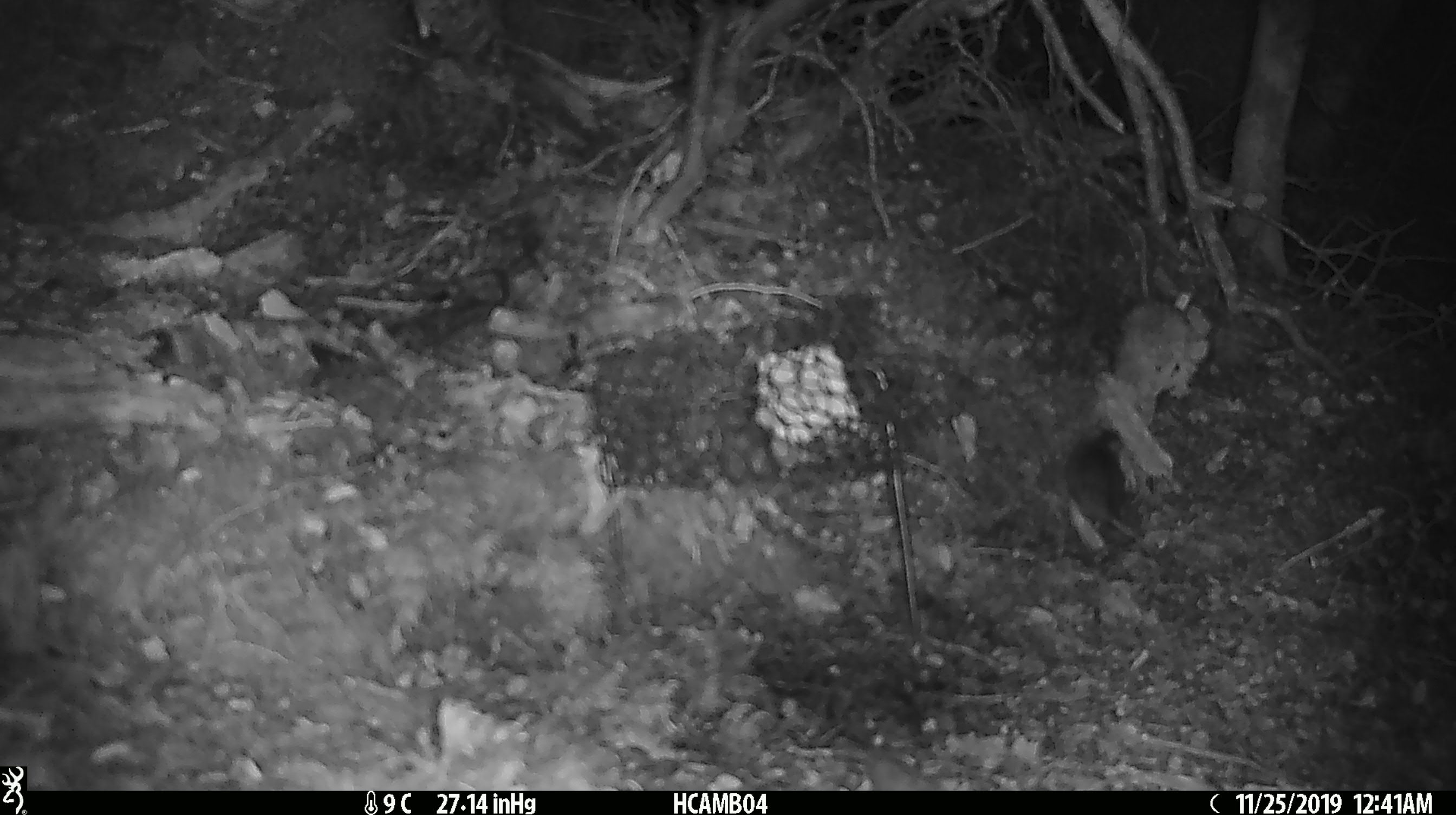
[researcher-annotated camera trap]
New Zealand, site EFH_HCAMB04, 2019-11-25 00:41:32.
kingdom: Animalia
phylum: Chordata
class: Mammalia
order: Rodentia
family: Muridae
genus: Mus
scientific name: Mus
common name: mouse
Mouse (Mus).